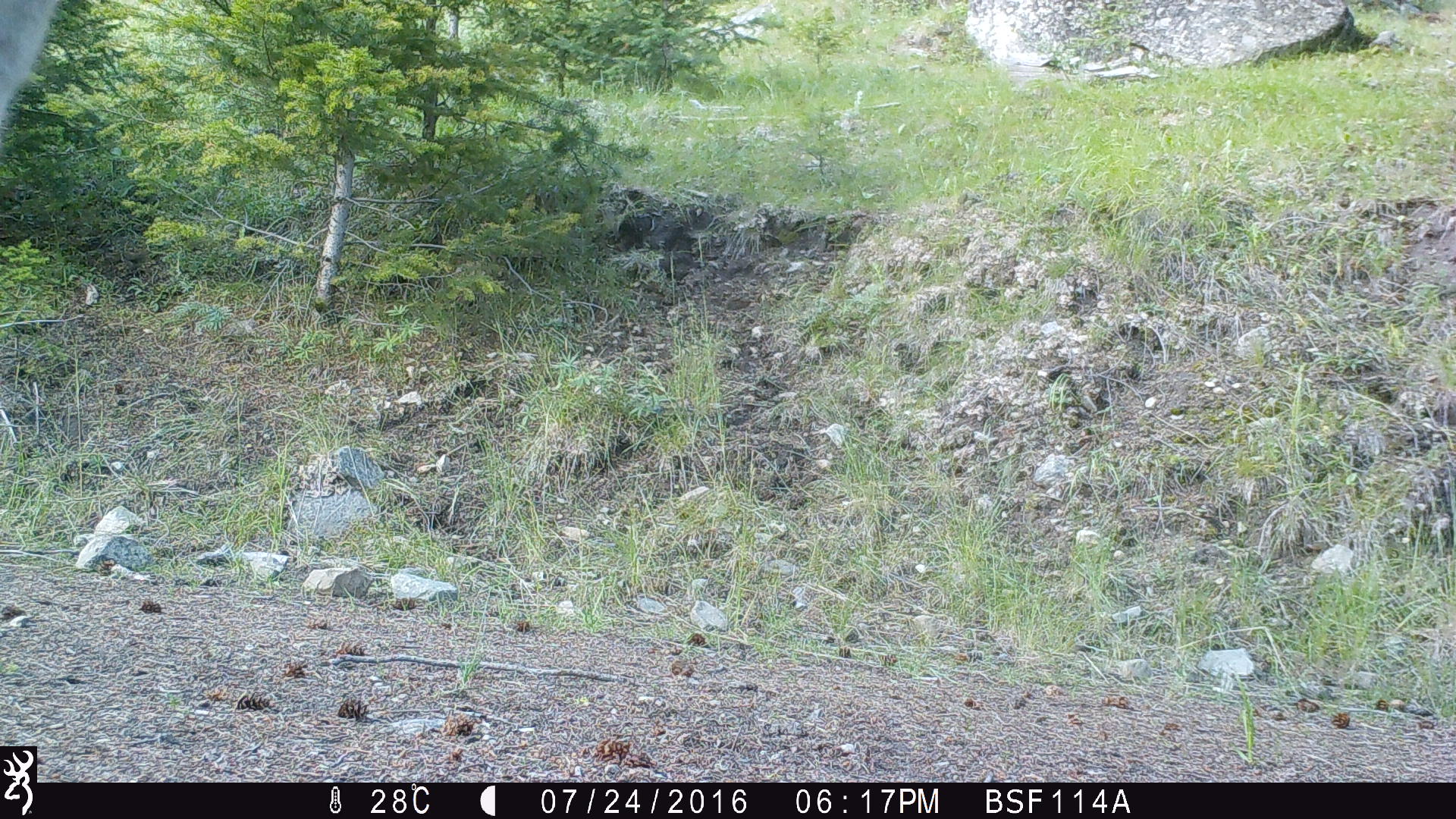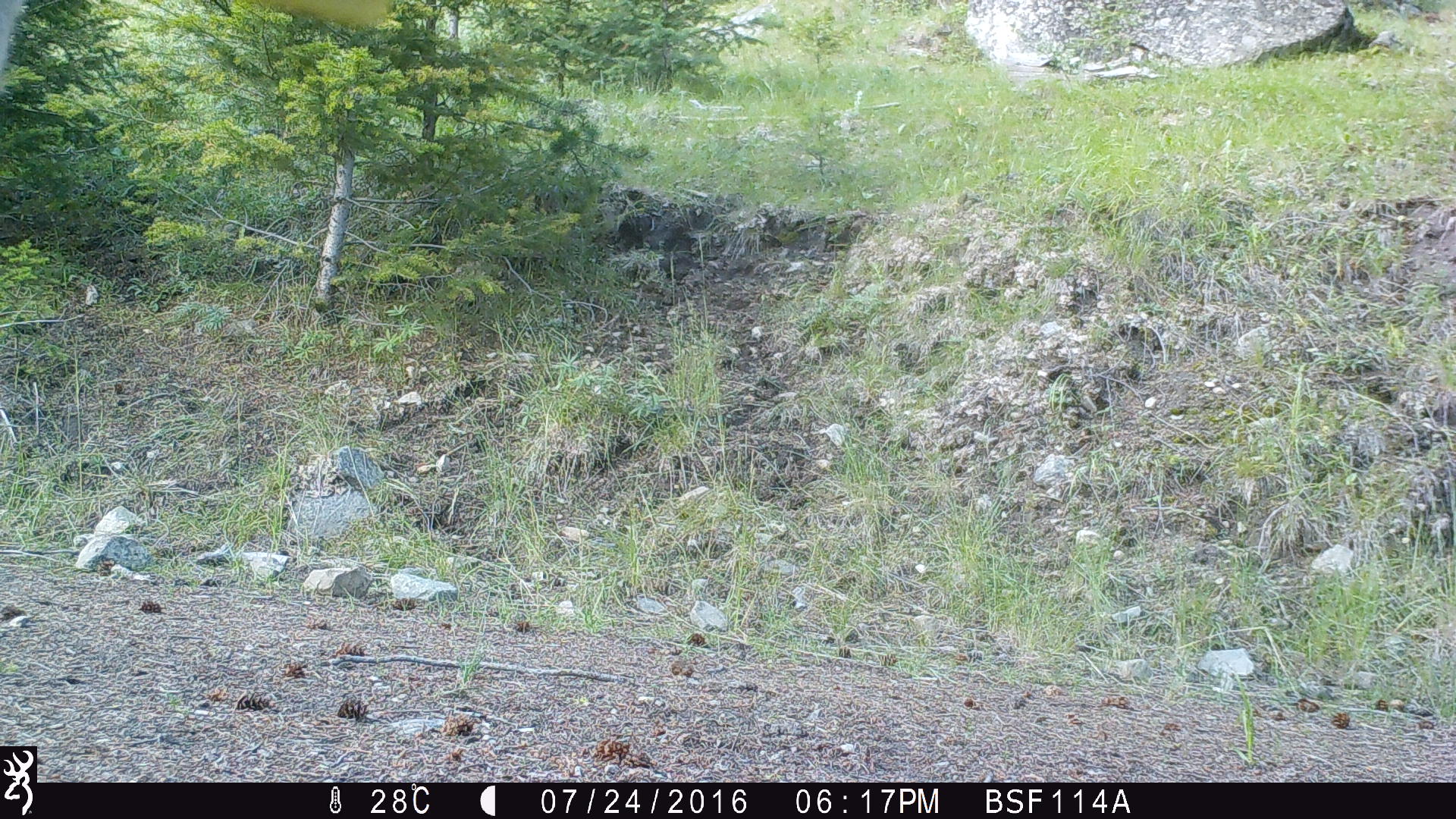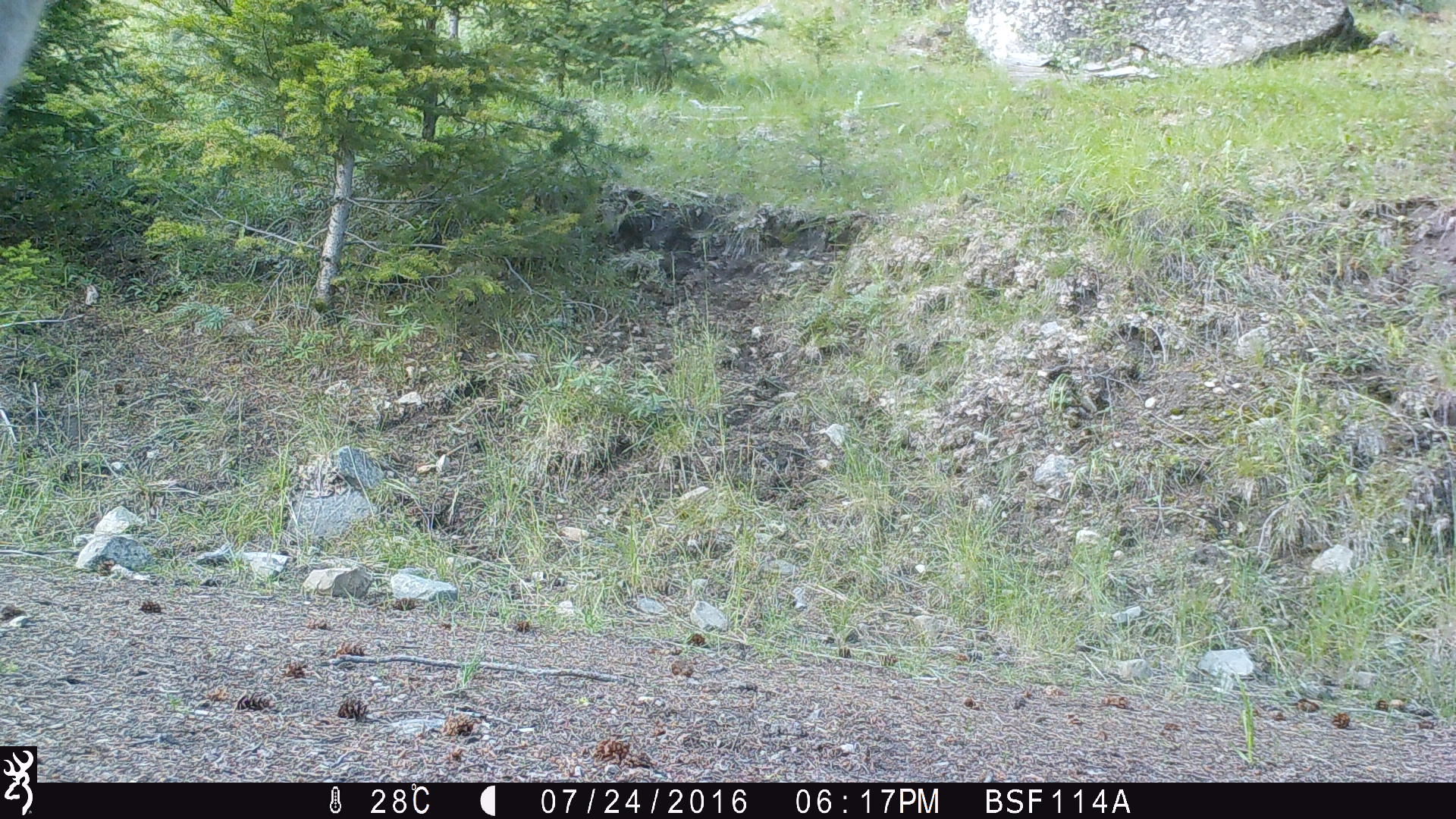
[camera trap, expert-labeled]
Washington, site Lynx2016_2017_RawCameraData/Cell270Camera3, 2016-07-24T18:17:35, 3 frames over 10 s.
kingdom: Animalia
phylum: Chordata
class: Mammalia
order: Artiodactyla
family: Bovidae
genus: Bos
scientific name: Bos taurus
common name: domestic cattle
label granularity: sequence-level